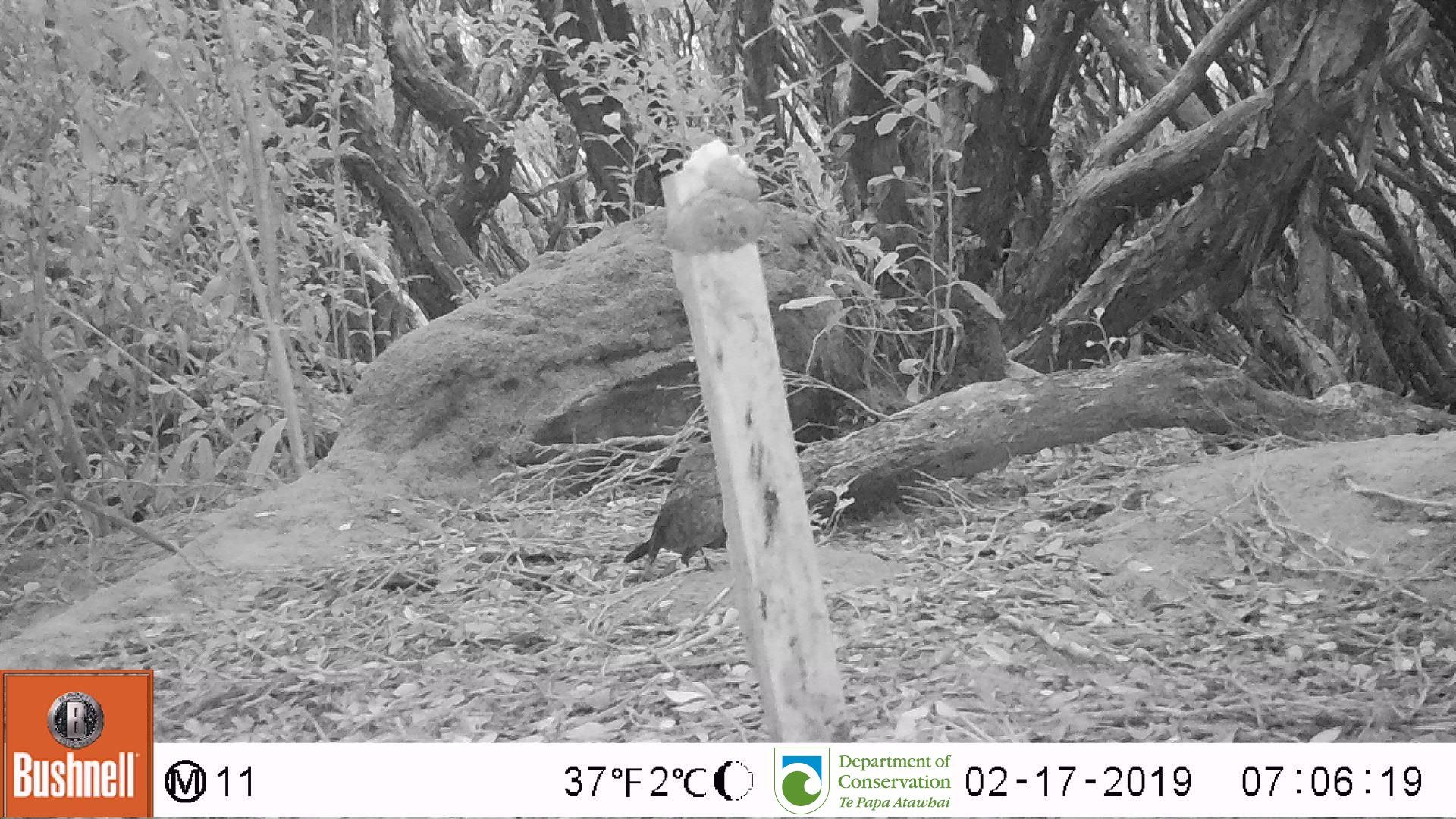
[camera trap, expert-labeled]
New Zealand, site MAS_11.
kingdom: Animalia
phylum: Chordata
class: Aves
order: Passeriformes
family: Turdidae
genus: Turdus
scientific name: Turdus philomelos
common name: song thrush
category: thrush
Thrush (song thrush) (Turdus philomelos).